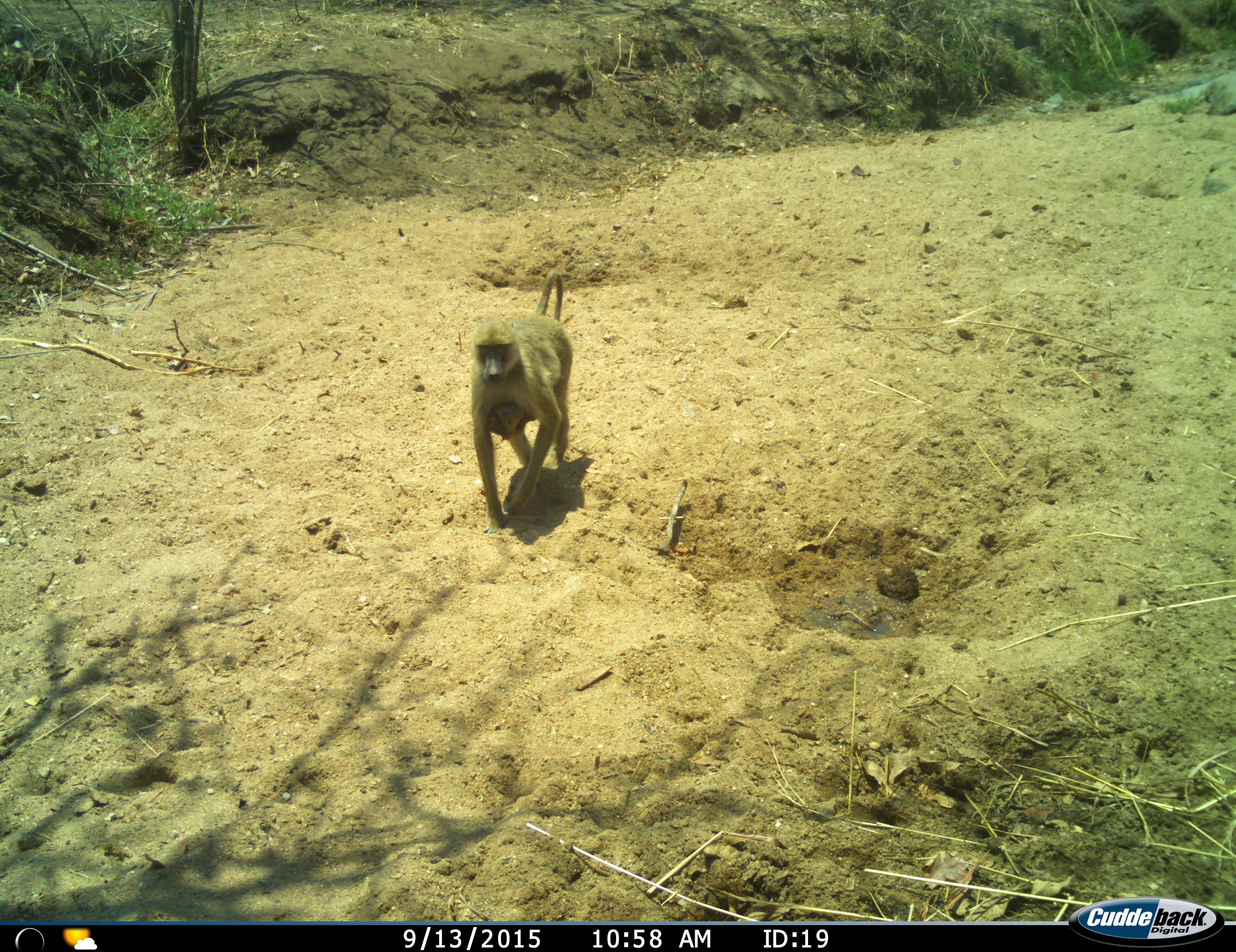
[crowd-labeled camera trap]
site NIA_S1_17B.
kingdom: Animalia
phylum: Chordata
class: Mammalia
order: Primates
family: Cercopithecidae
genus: Papio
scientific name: Papio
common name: baboon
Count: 2.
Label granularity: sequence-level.